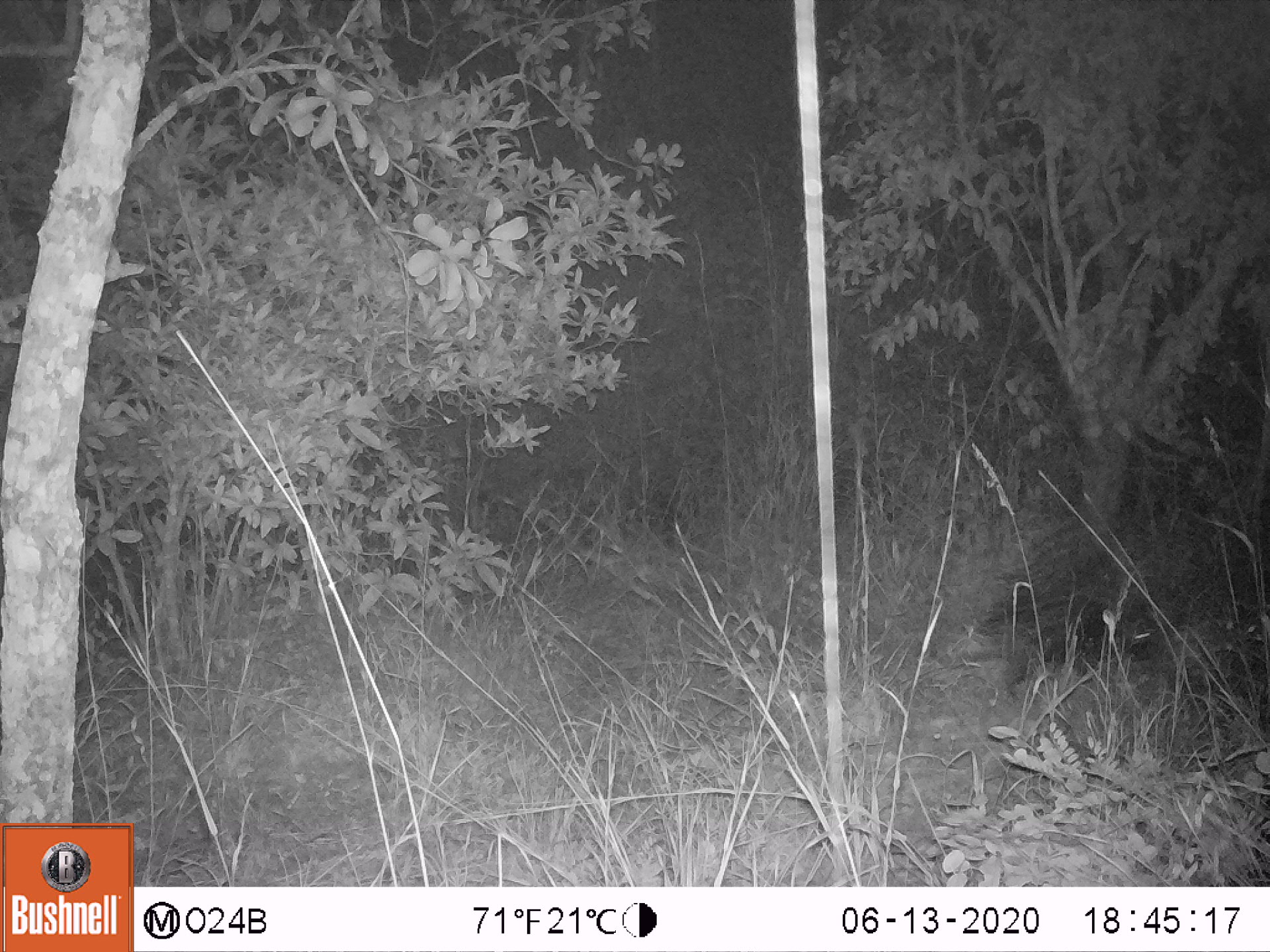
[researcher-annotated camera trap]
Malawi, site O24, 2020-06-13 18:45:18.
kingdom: Animalia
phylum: Chordata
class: Mammalia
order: Rodentia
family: Hystricidae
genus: Hystrix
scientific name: Hystrix africaeaustralis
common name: cape porcupine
Cape porcupine (Hystrix africaeaustralis), count 1.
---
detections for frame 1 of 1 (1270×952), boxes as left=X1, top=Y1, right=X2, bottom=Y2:
cape porcupine: left=940, top=518, right=1169, bottom=710